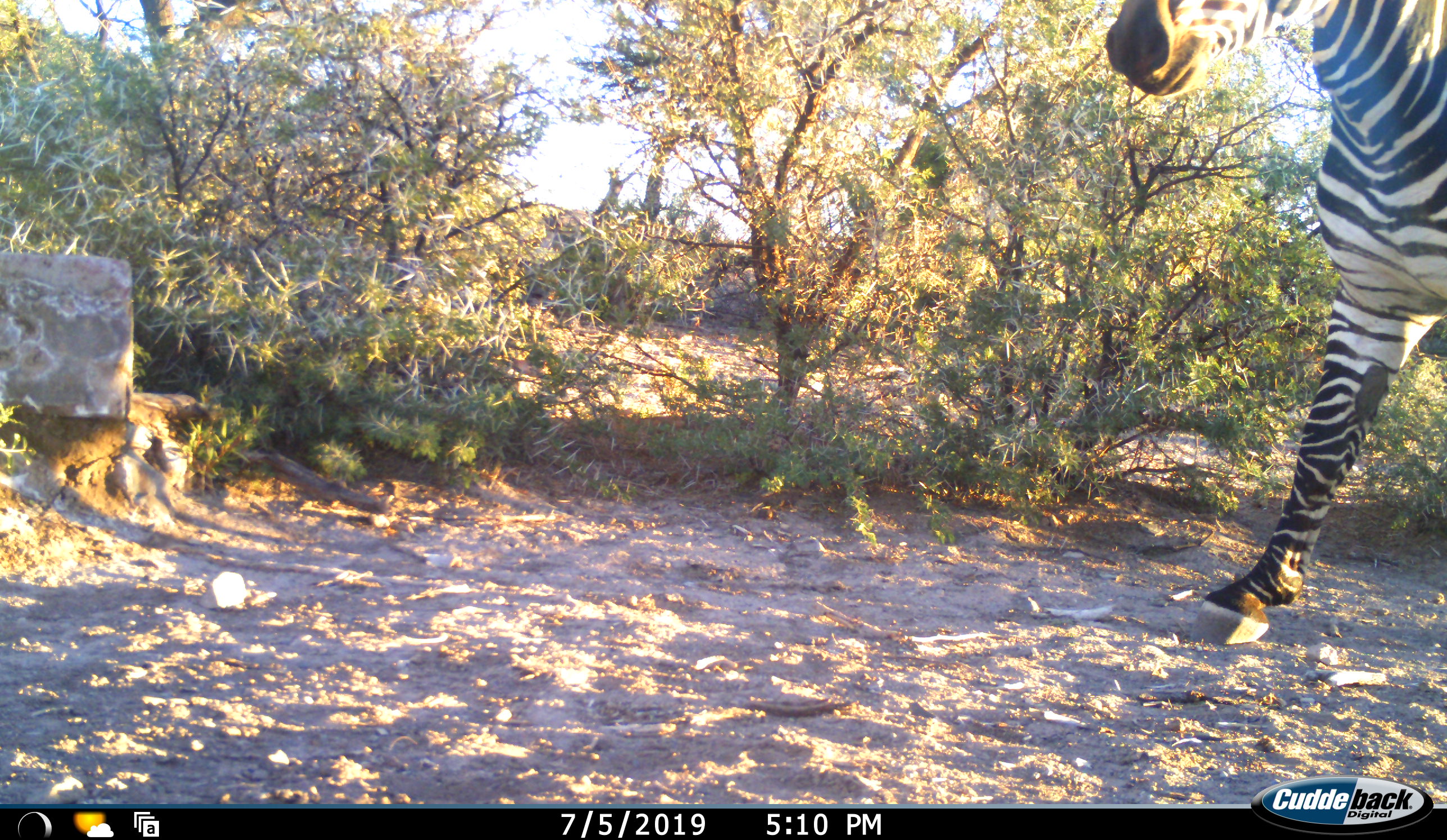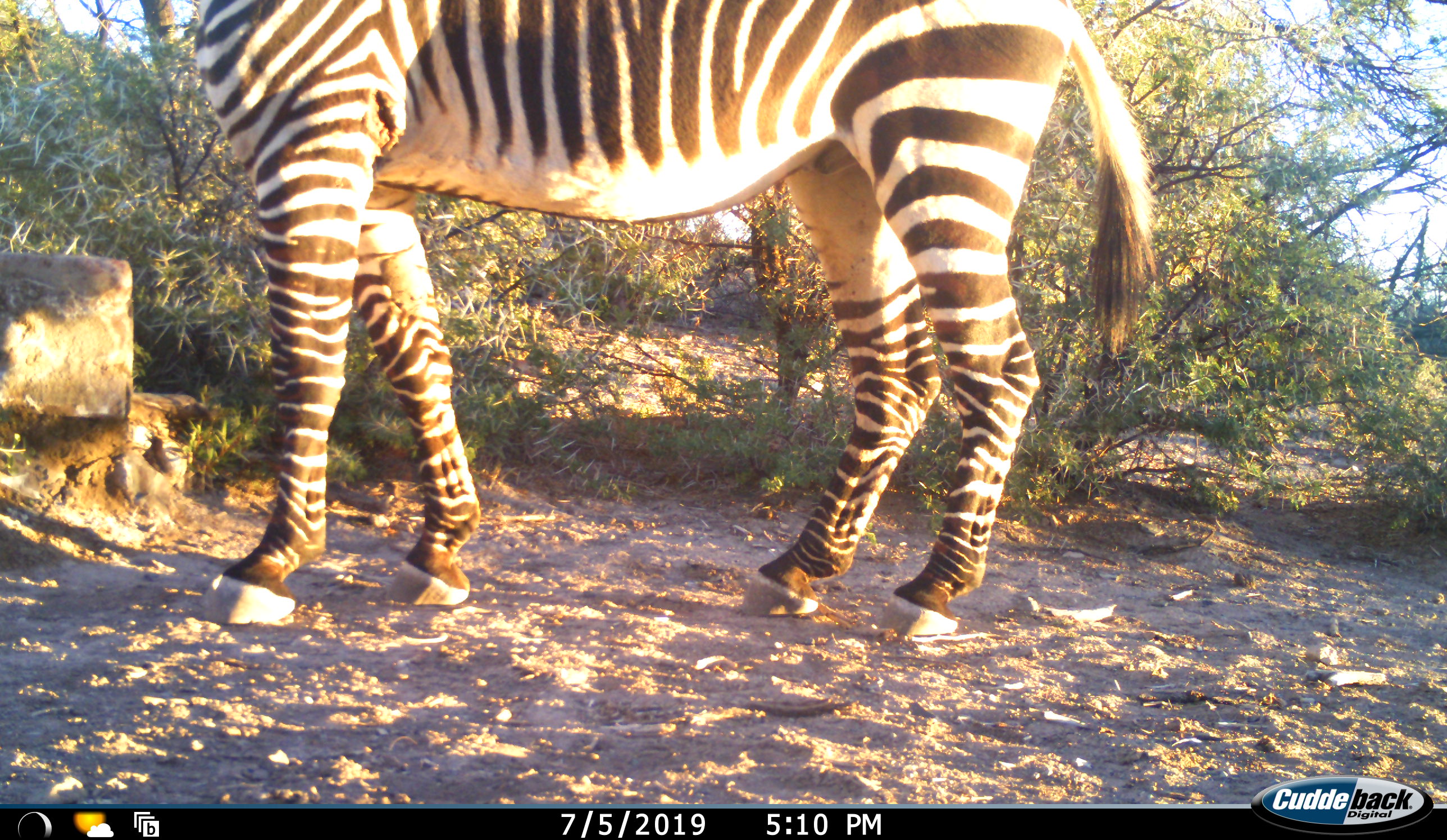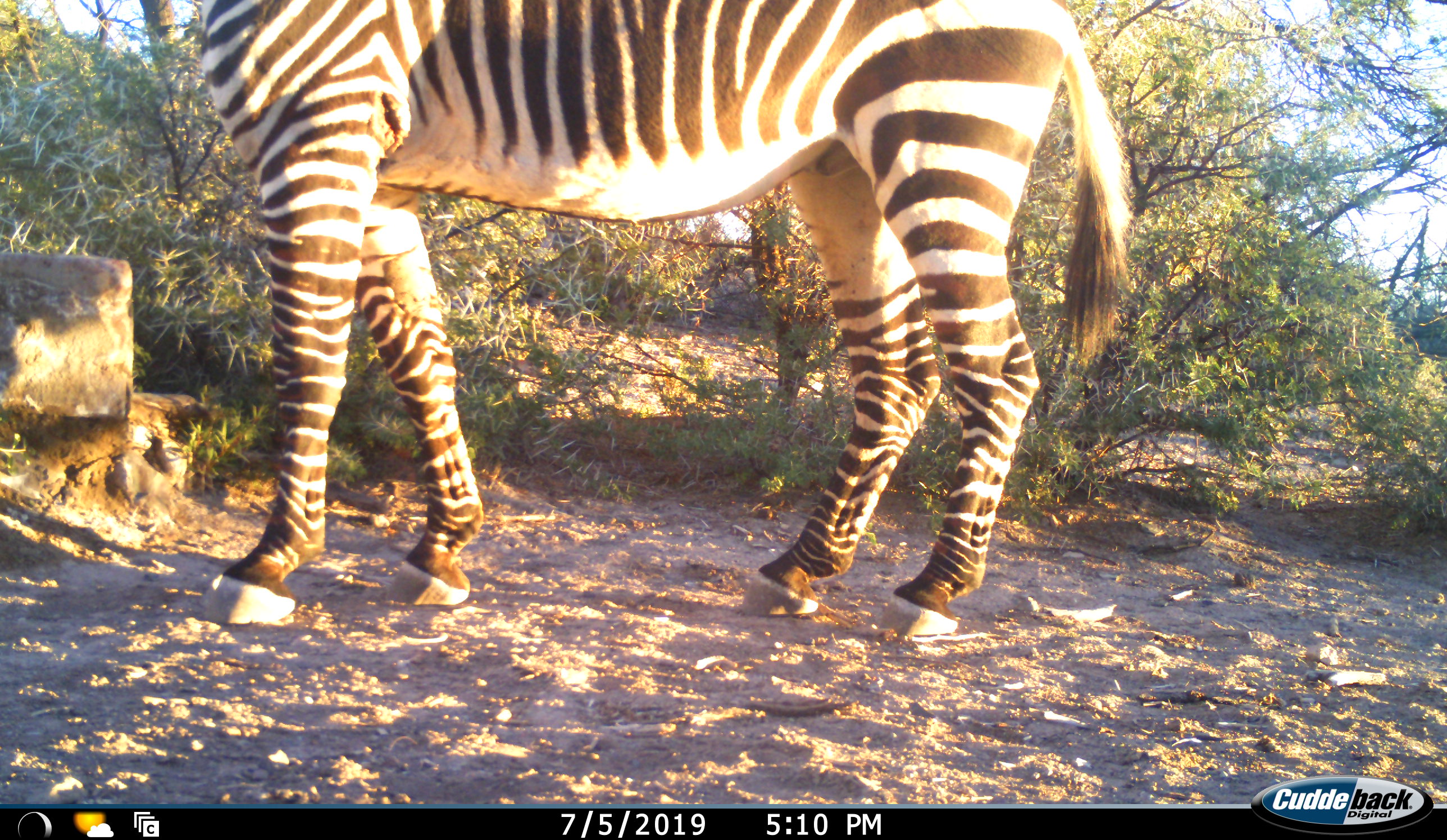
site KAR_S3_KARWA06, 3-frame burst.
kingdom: Animalia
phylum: Chordata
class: Mammalia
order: Perissodactyla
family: Equidae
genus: Equus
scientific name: Equus zebra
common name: mountain zebra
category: zebramountain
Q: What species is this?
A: Zebramountain (mountain zebra) (Equus zebra).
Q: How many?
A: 1.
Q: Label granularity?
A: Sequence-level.